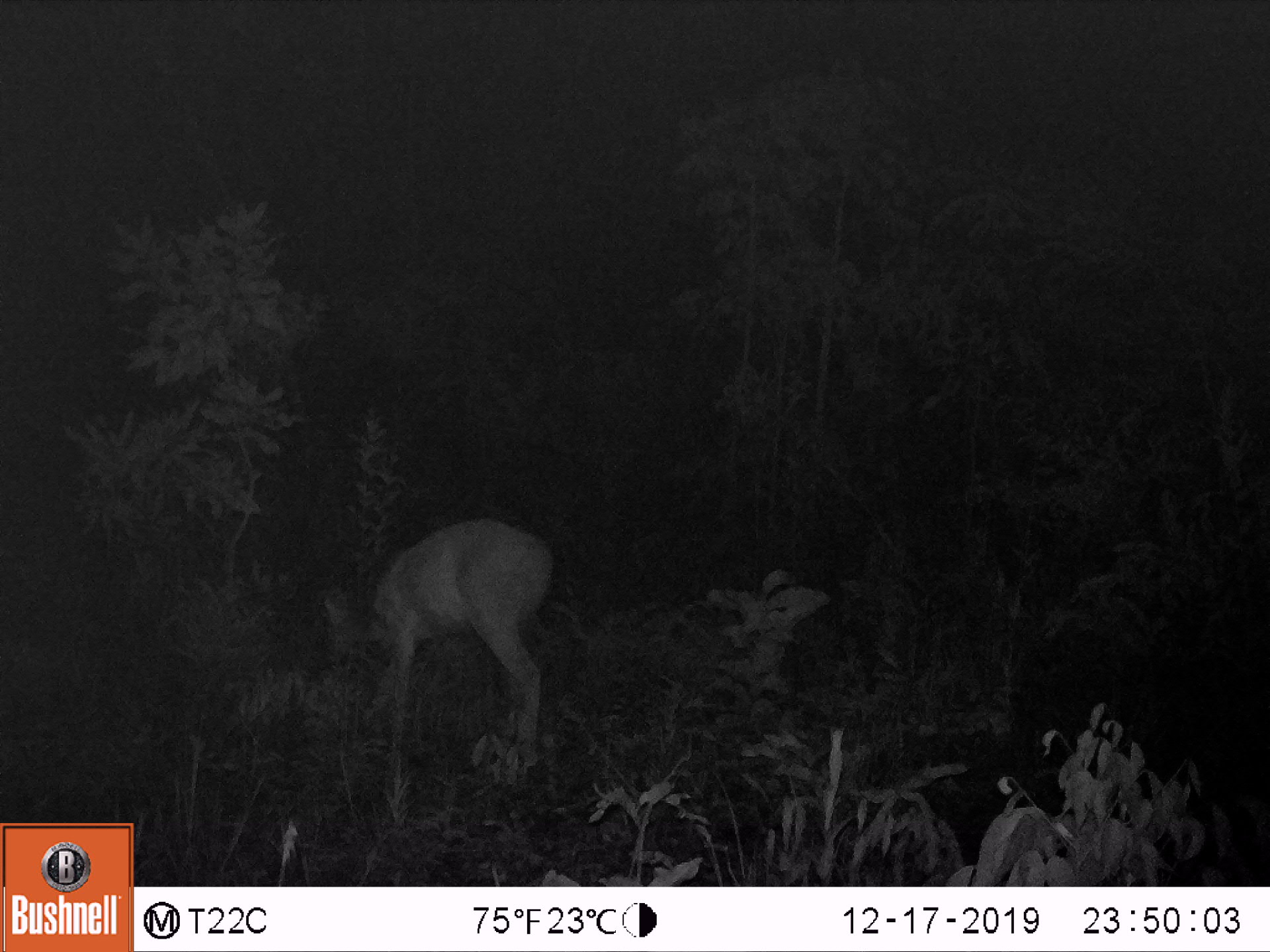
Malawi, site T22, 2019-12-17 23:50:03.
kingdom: Animalia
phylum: Chordata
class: Mammalia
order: Artiodactyla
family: Bovidae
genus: Tragelaphus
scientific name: Tragelaphus sylvaticus sylvaticus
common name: cape bushbuck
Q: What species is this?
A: Cape bushbuck (Tragelaphus sylvaticus sylvaticus).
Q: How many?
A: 1.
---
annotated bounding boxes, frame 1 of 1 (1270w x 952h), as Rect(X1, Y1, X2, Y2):
cape bushbuck: Rect(318, 510, 554, 758)